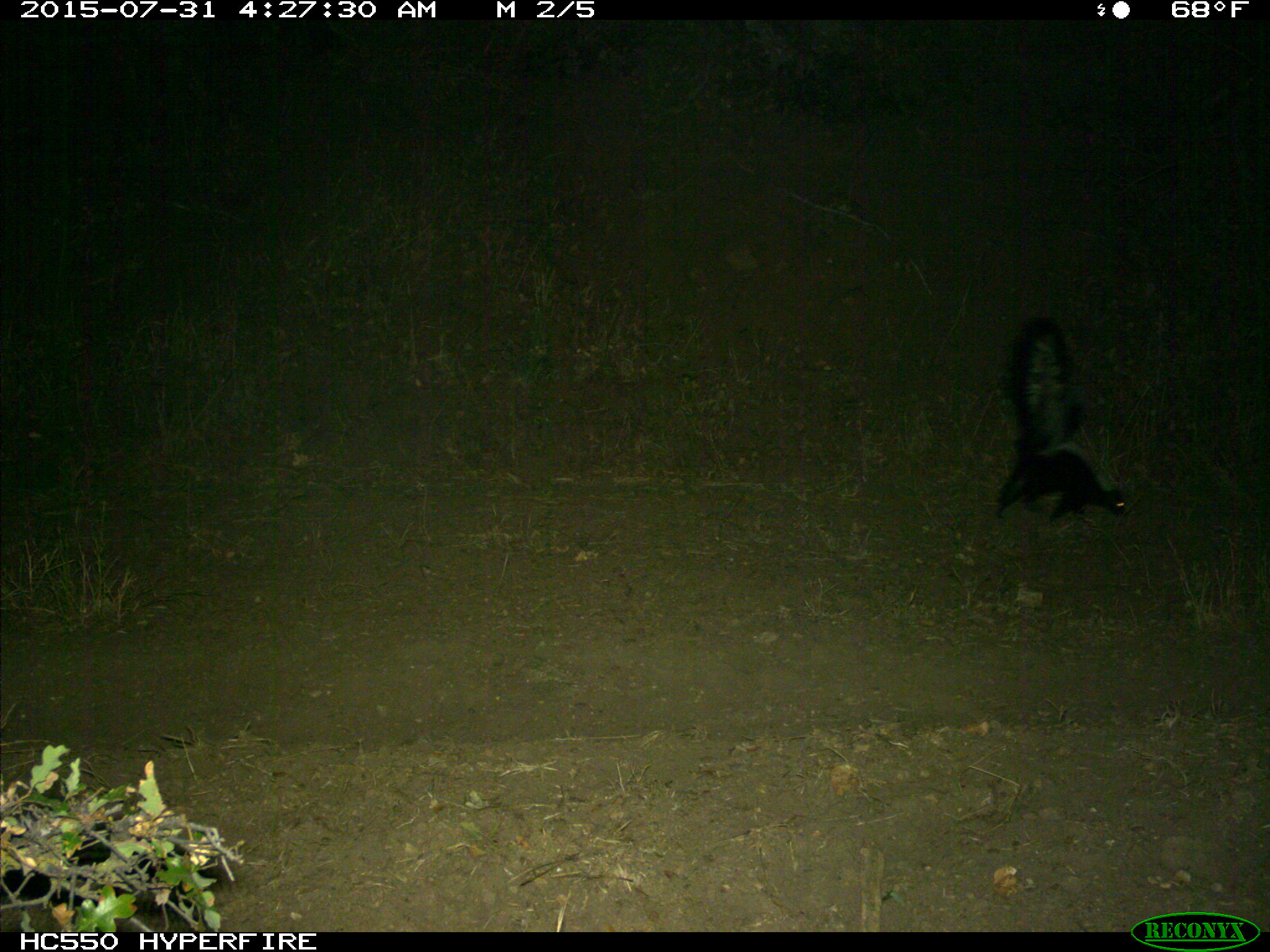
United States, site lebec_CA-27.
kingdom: Animalia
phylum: Chordata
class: Mammalia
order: Carnivora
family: Mephitidae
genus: Mephitis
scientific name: Mephitis mephitis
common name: striped skunk